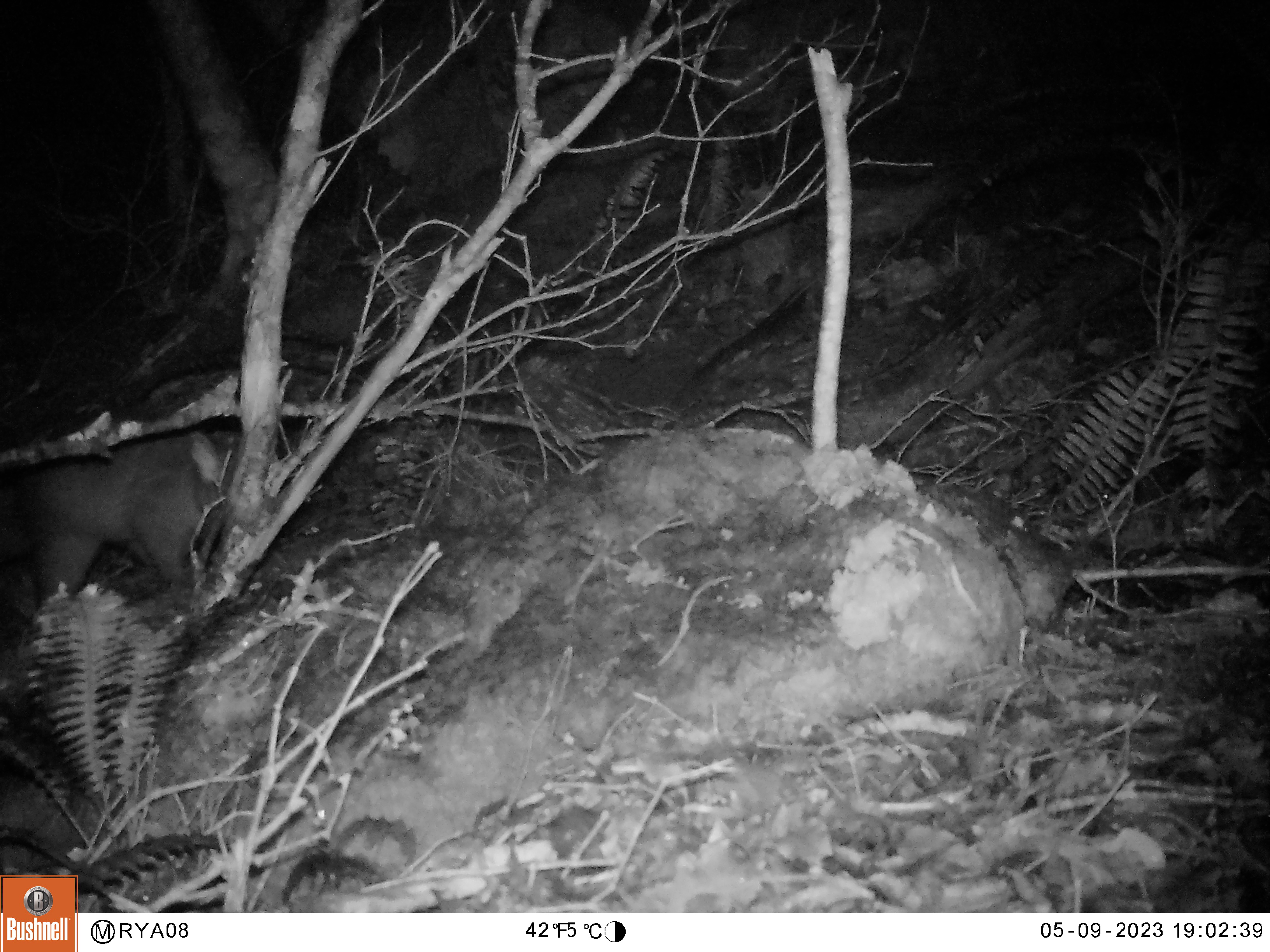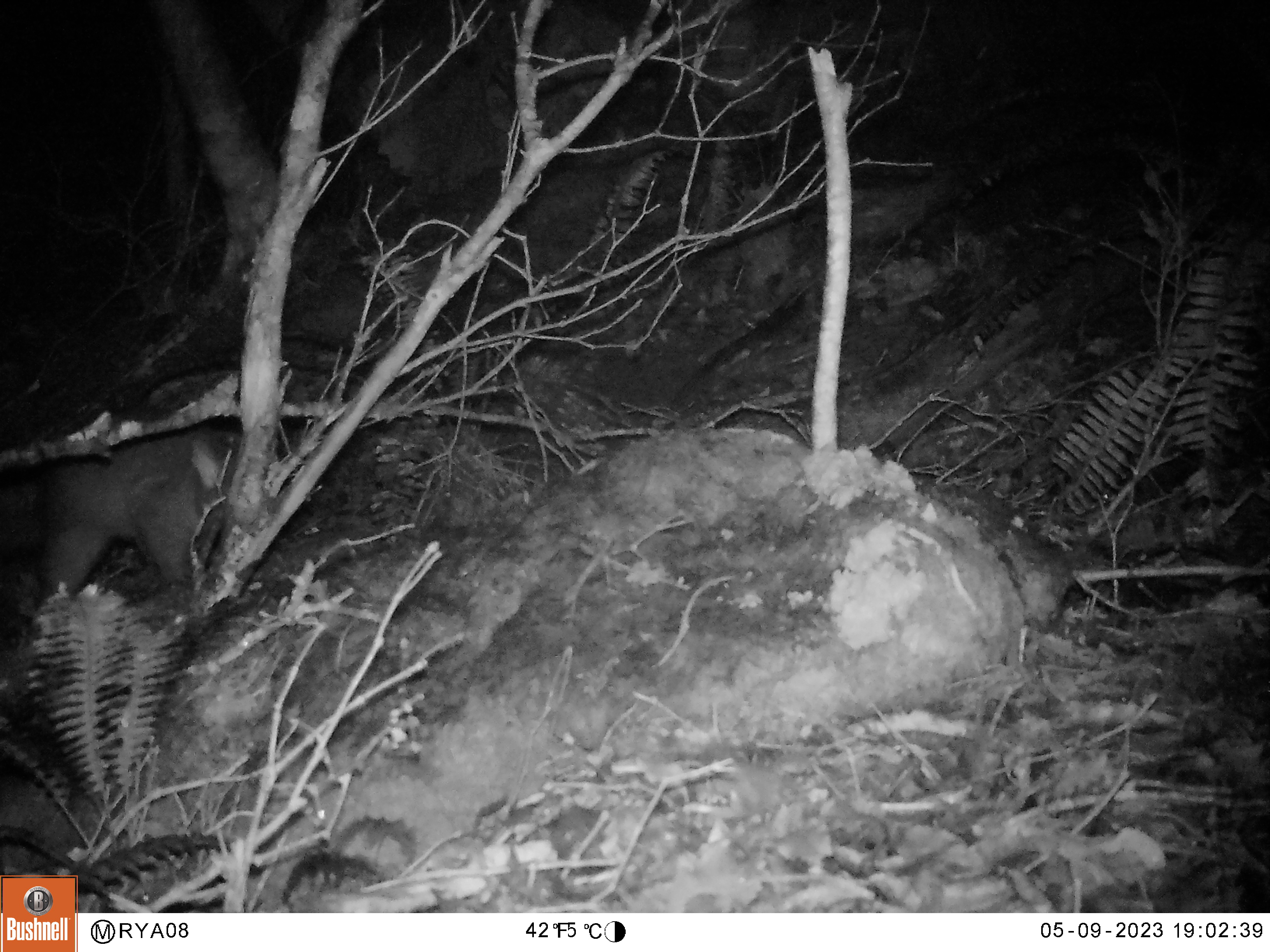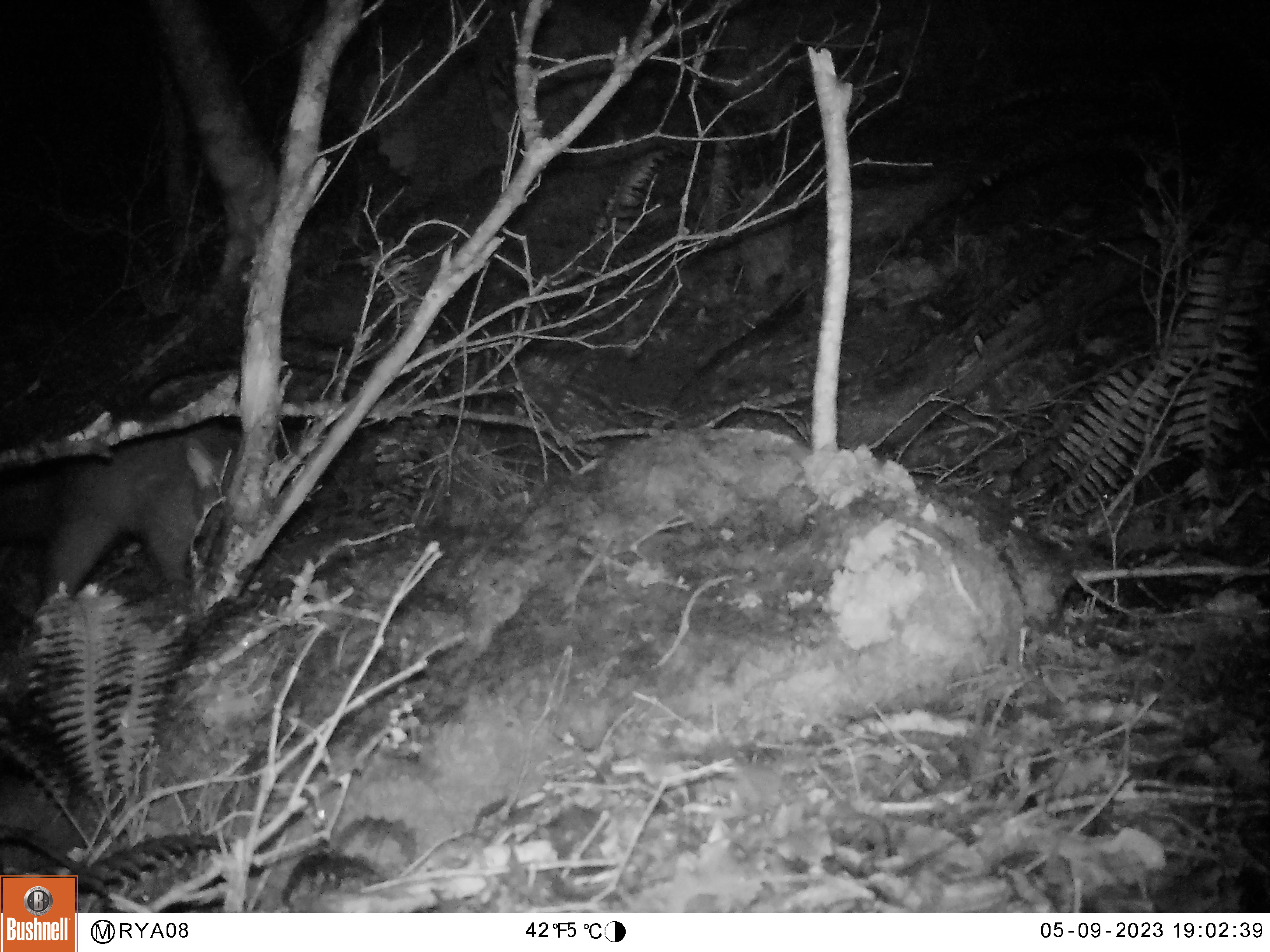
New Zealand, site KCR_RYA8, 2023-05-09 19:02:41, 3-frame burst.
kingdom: Animalia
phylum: Chordata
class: Mammalia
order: Diprotodontia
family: Phalangeridae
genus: Trichosurus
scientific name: Trichosurus vulpecula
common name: common brushtail possum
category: possum